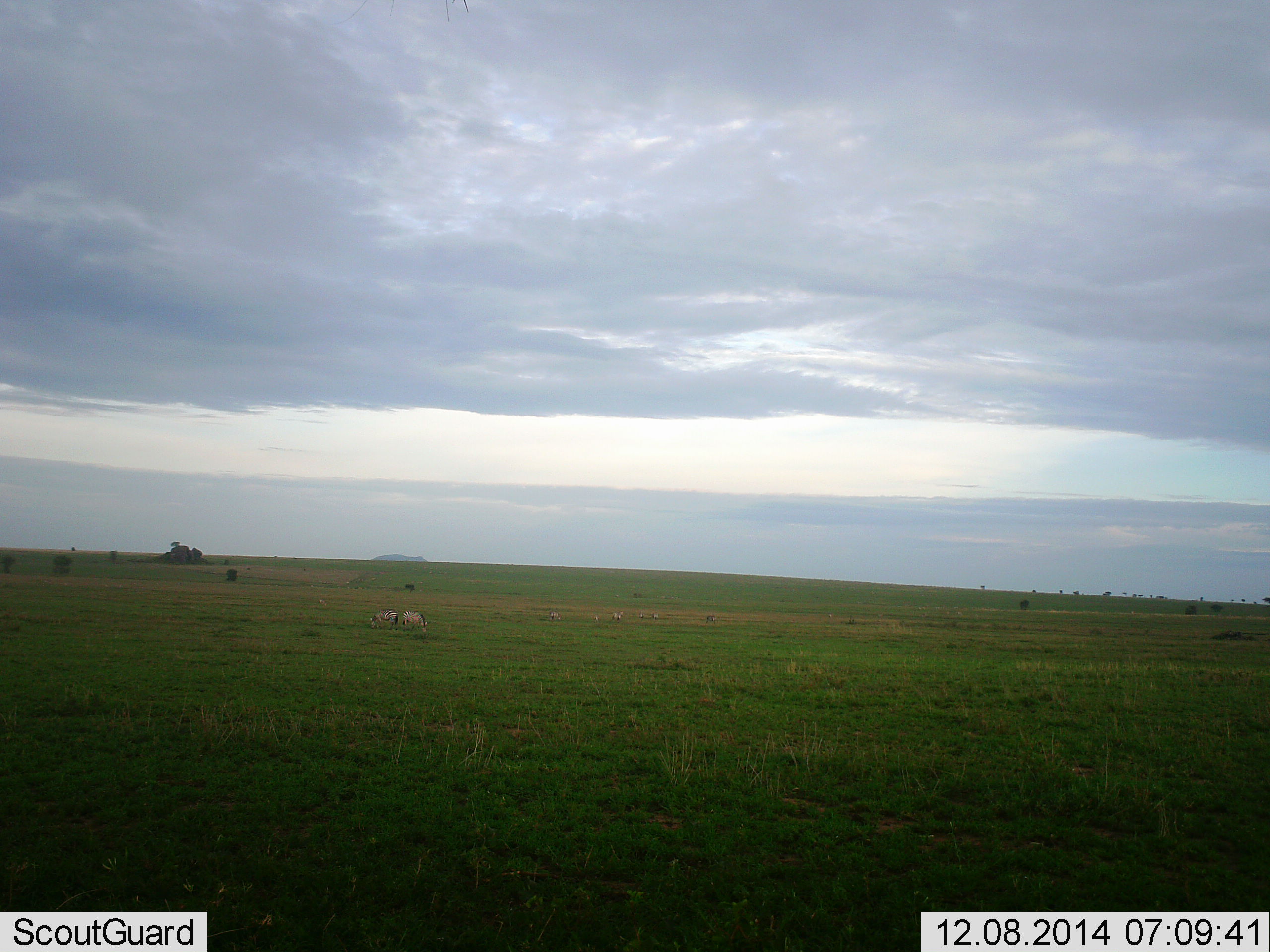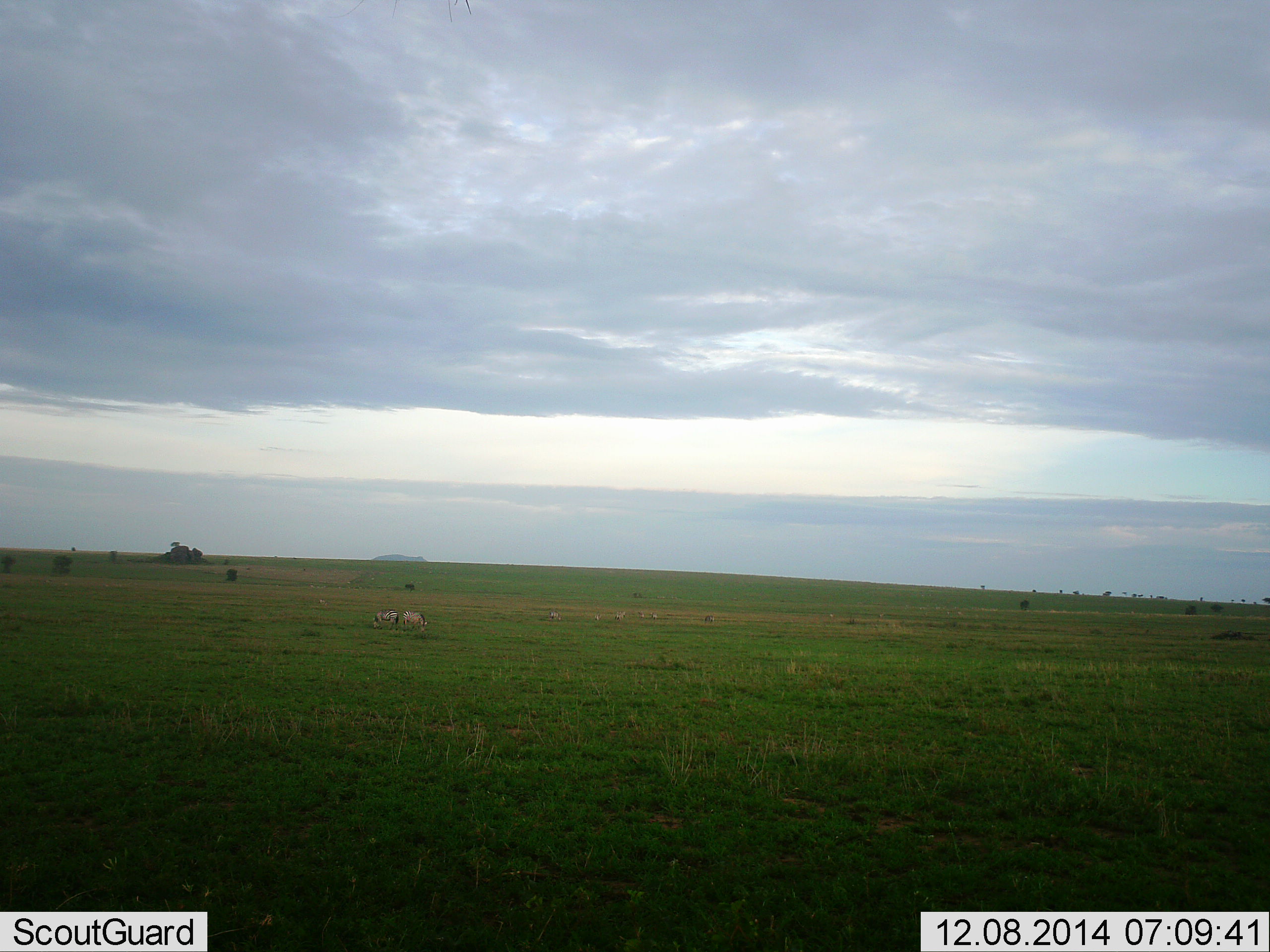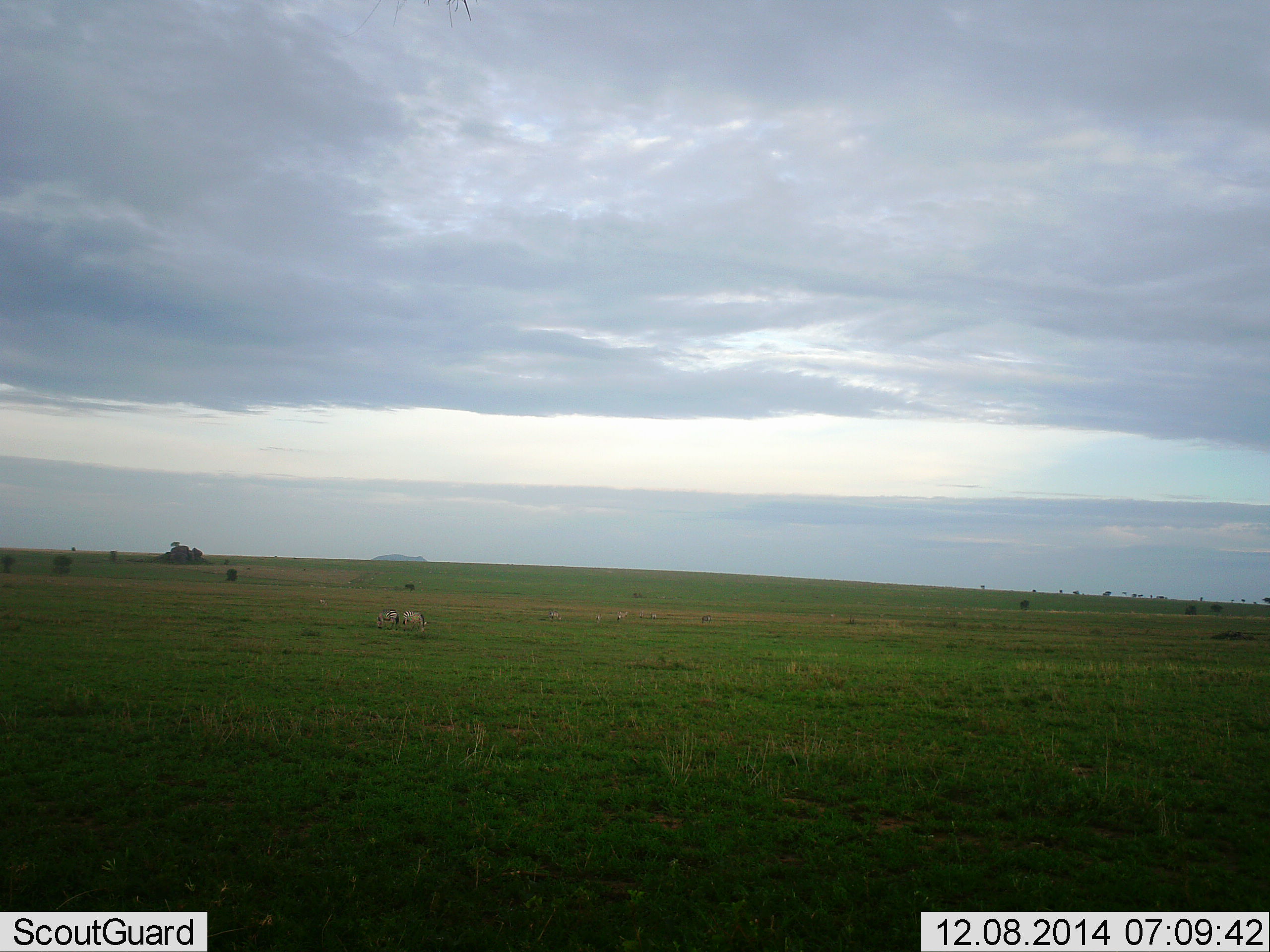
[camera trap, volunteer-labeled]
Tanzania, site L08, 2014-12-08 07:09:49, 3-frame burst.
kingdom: Animalia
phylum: Chordata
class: Mammalia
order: Perissodactyla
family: Equidae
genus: Equus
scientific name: Equus quagga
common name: plains zebra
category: zebra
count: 2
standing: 25%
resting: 0%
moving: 25%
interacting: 0%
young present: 0%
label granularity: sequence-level